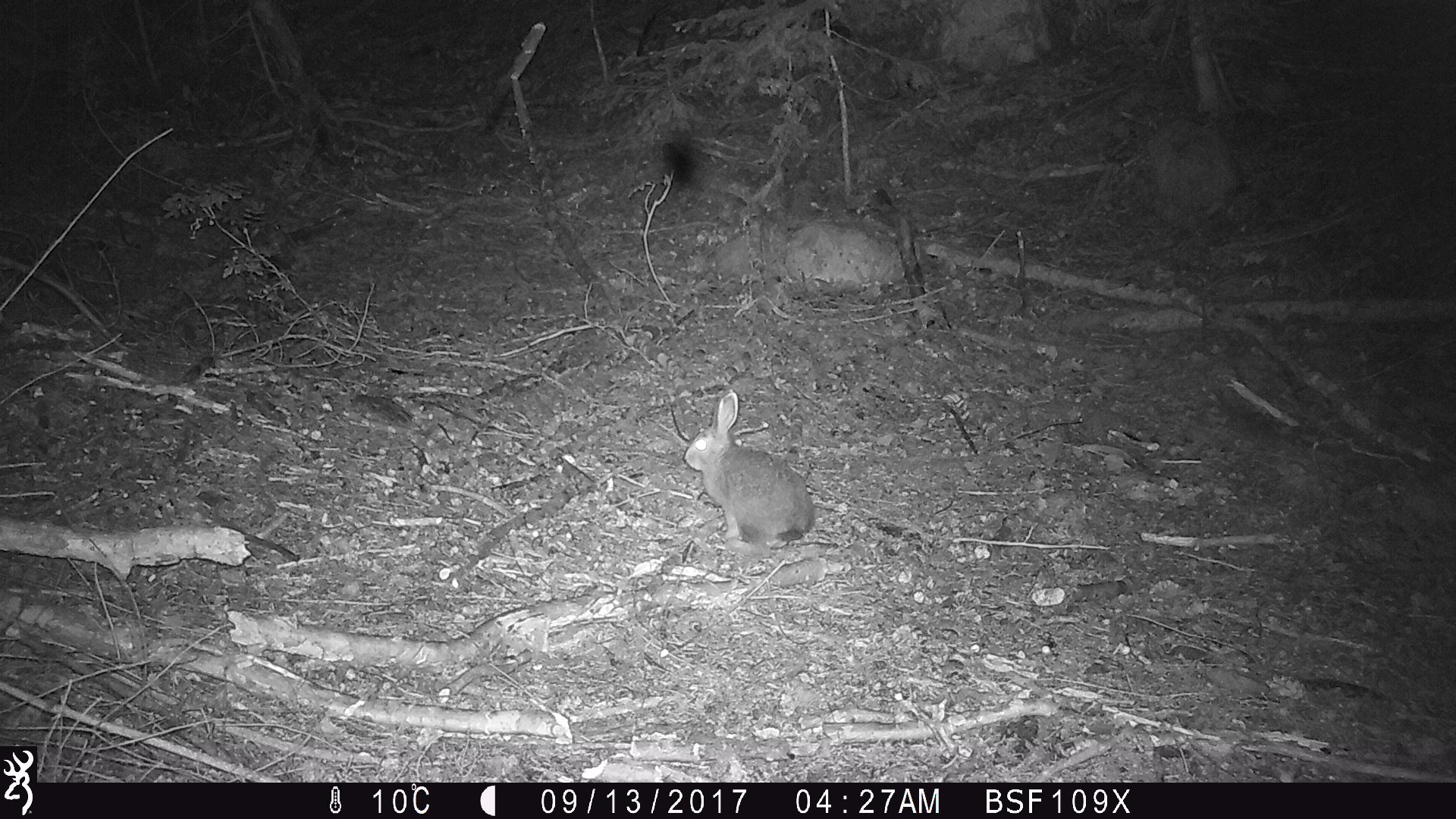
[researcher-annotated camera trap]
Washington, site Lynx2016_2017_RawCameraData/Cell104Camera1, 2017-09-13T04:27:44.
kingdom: Animalia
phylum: Chordata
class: Mammalia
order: Lagomorpha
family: Leporidae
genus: Lepus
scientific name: Lepus americanus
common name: snowshoe hare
Lepus americanus (snowshoe hare). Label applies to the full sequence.